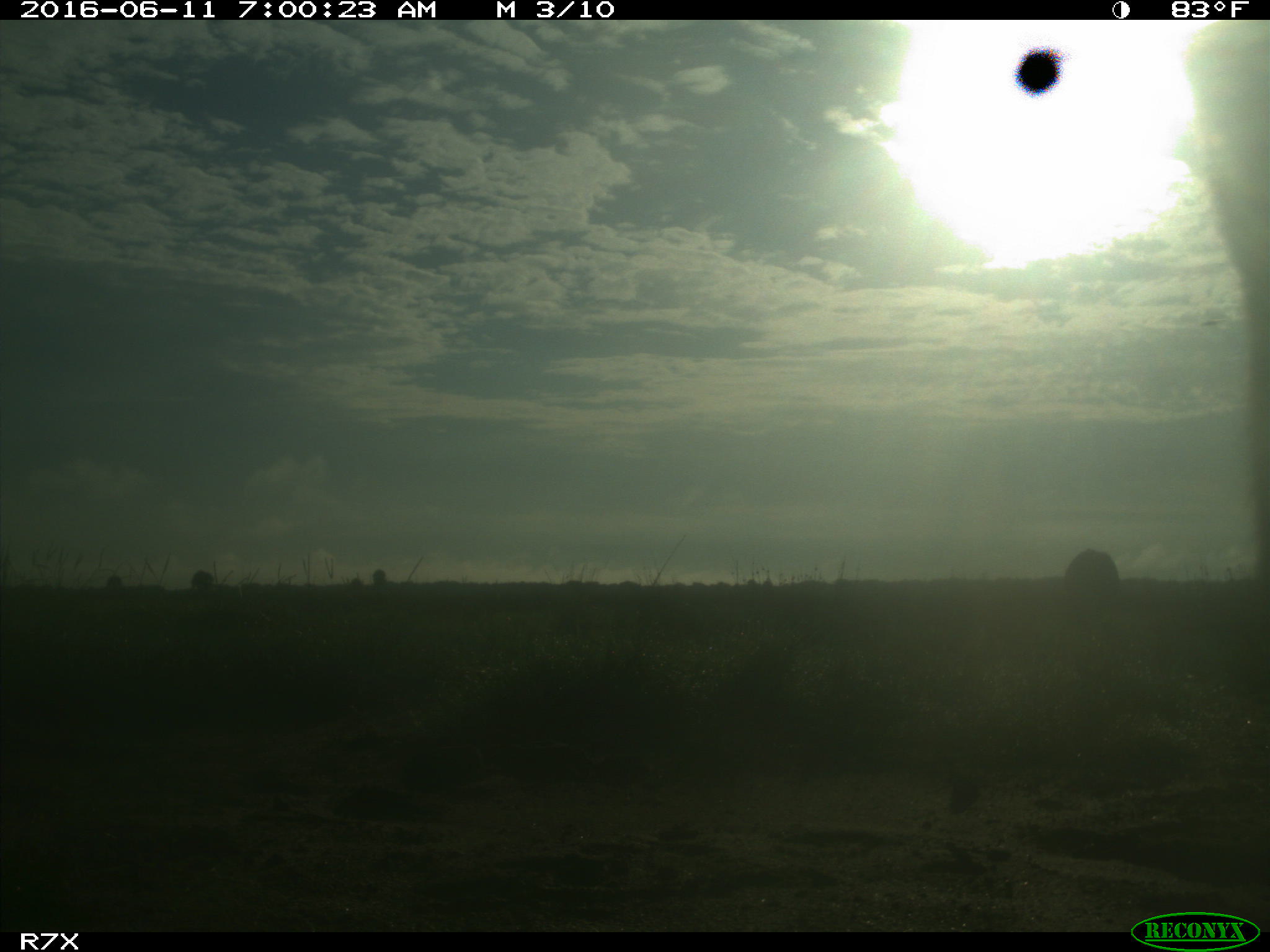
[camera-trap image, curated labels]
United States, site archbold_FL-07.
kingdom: Animalia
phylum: Chordata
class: Mammalia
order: Artiodactyla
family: Bovidae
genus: Bos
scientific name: Bos taurus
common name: domestic cow